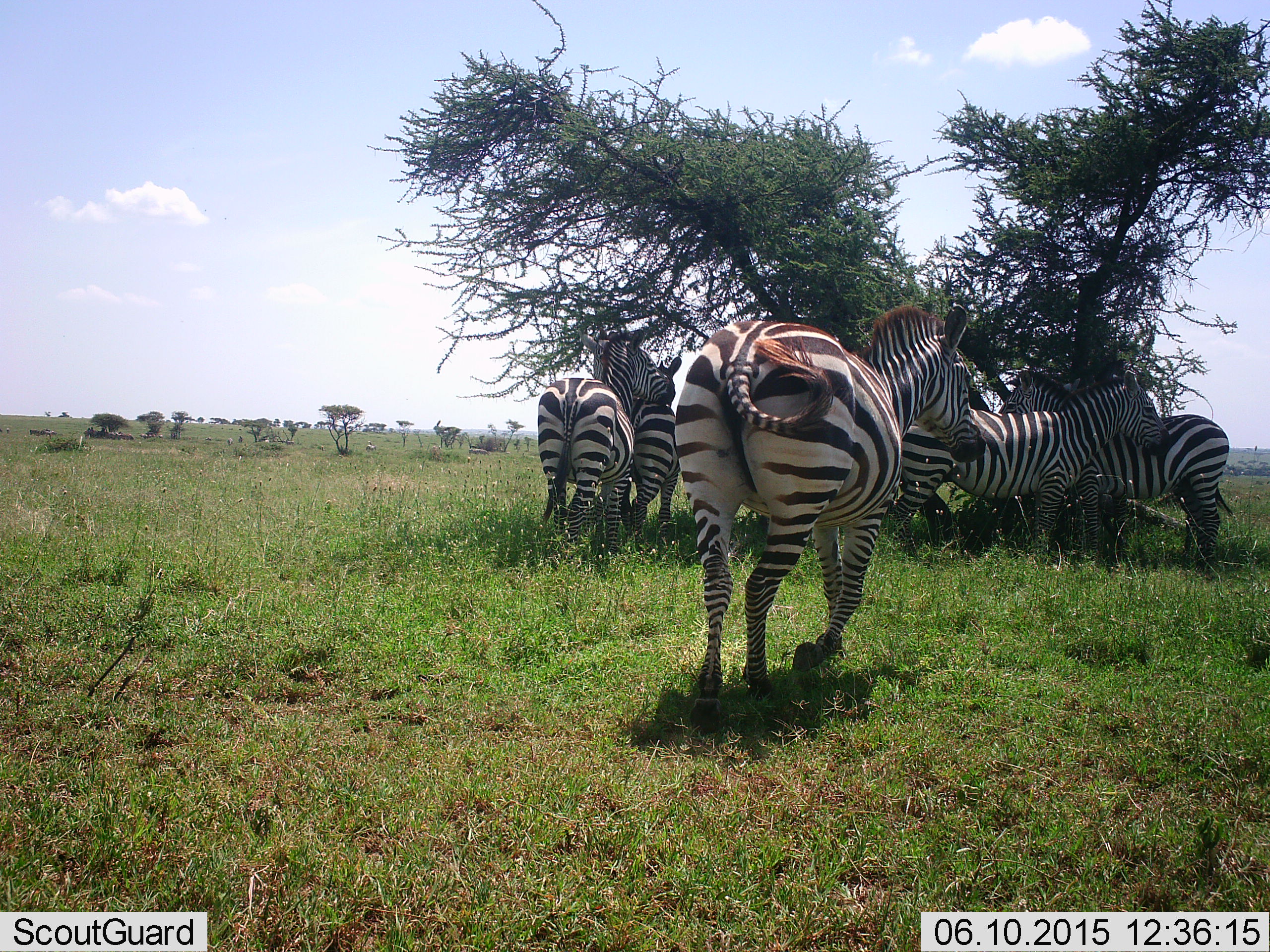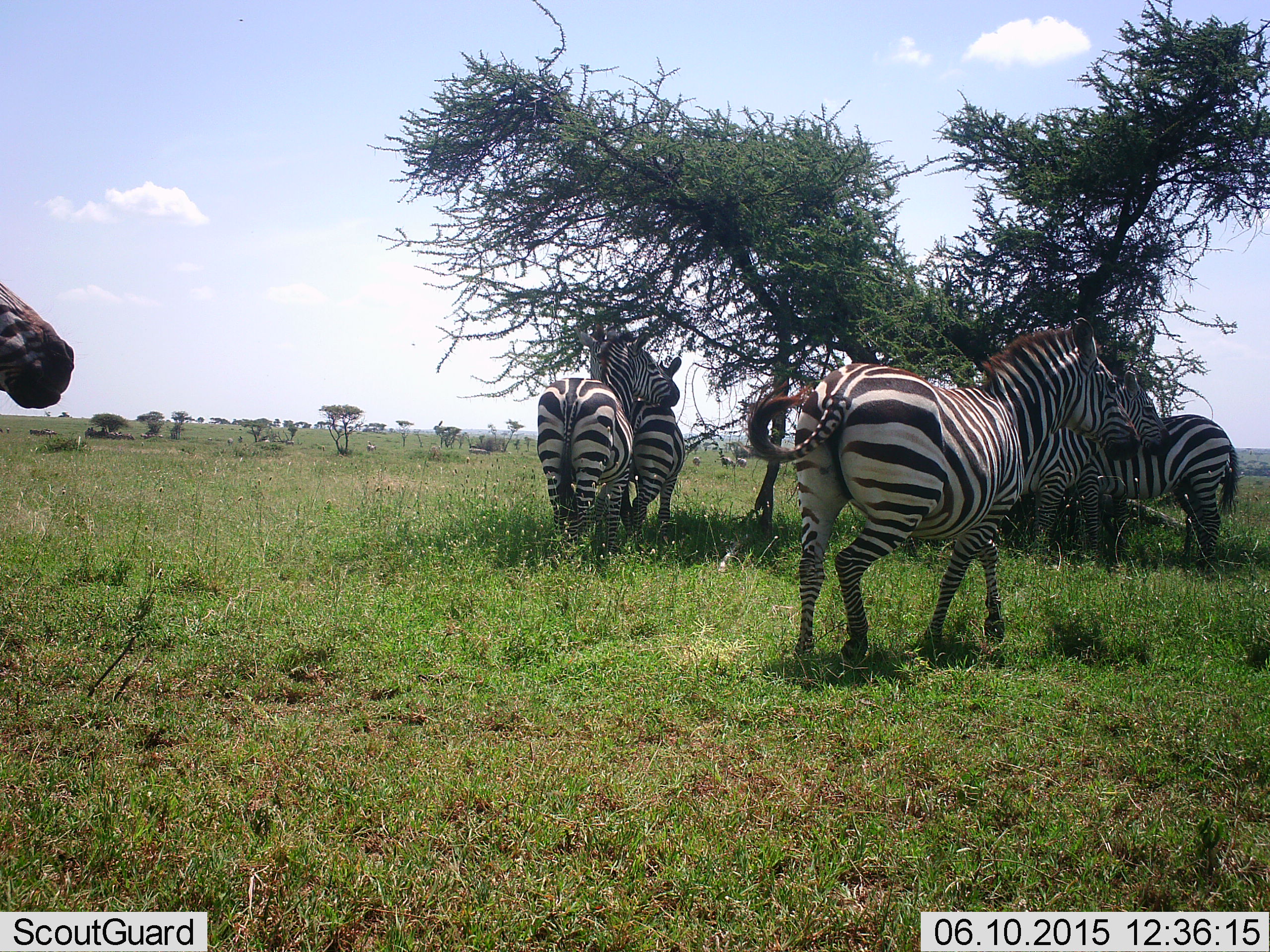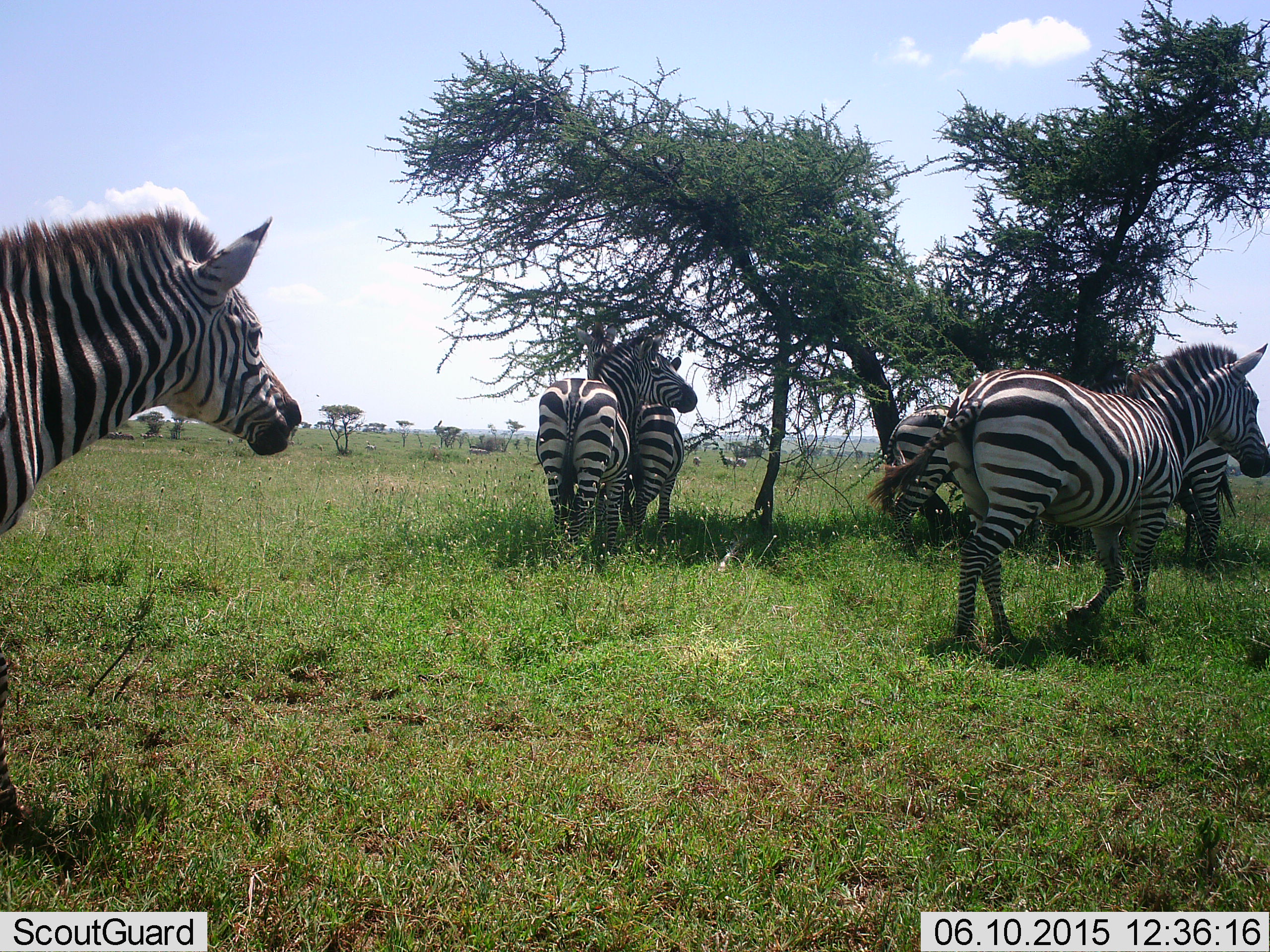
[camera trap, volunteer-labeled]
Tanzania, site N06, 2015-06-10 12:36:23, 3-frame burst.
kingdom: Animalia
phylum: Chordata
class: Mammalia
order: Perissodactyla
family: Equidae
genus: Equus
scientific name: Equus quagga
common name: plains zebra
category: zebra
Zebra (plains zebra) (Equus quagga), count 6. Behavior (volunteer vote fractions): standing 80%, resting 0%, moving 100%, interacting 40%. Young present (vote fraction): 0%. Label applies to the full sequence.